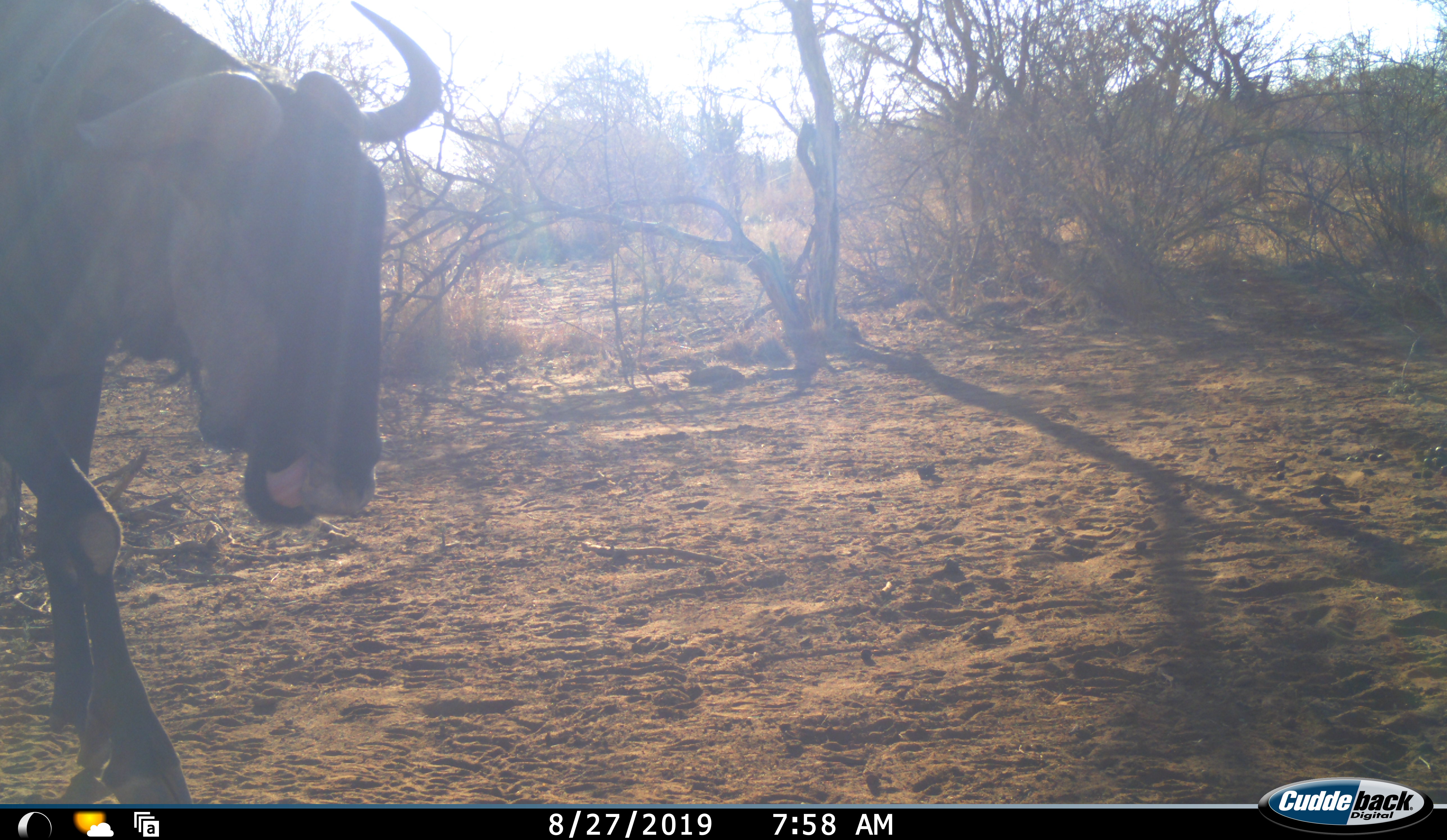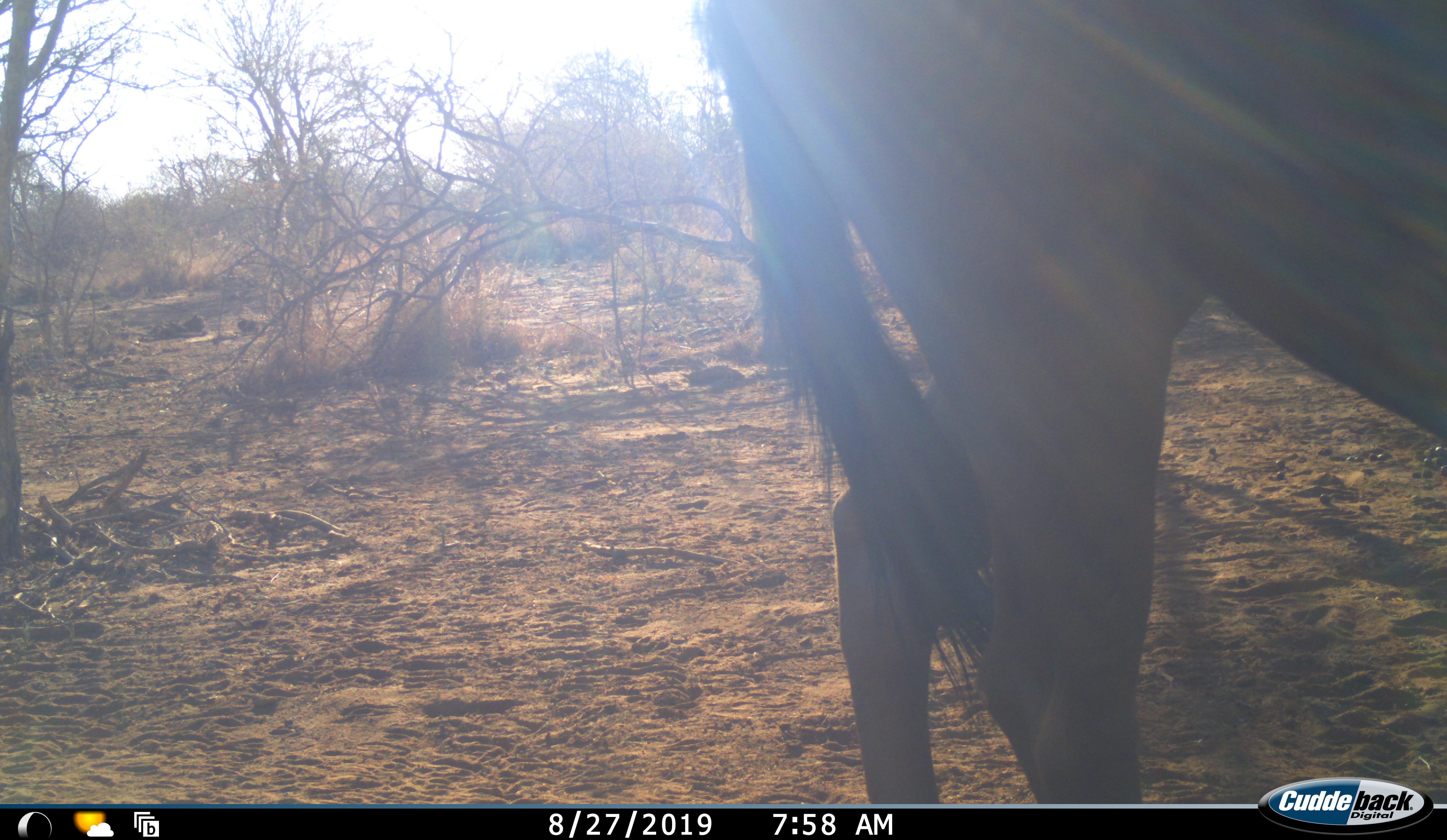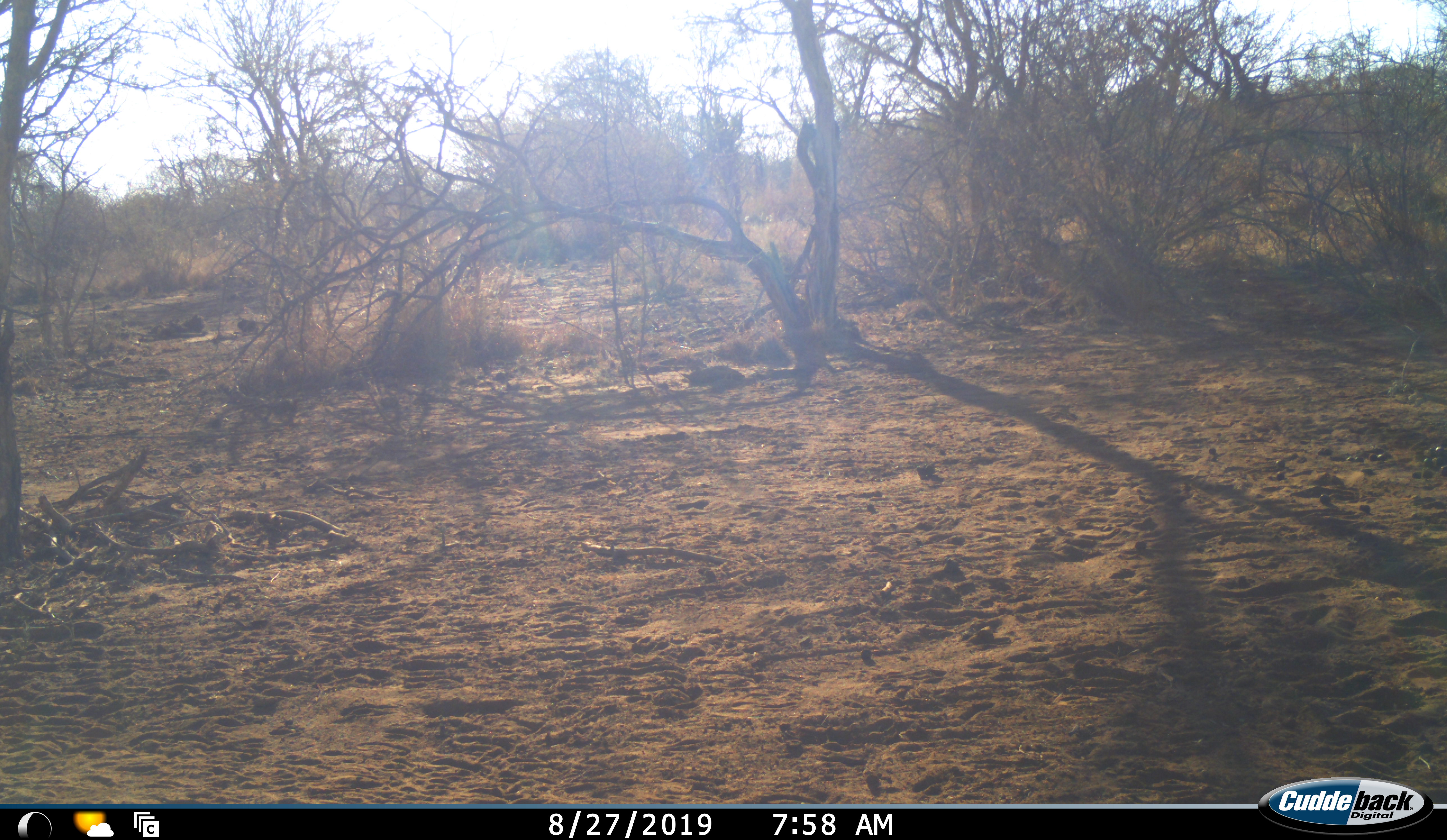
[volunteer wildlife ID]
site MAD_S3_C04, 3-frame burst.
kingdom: Animalia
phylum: Chordata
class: Mammalia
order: Artiodactyla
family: Bovidae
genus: Connochaetes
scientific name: Connochaetes taurinus taurinus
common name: blue wildebeest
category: wildebeestblue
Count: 1.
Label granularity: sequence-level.